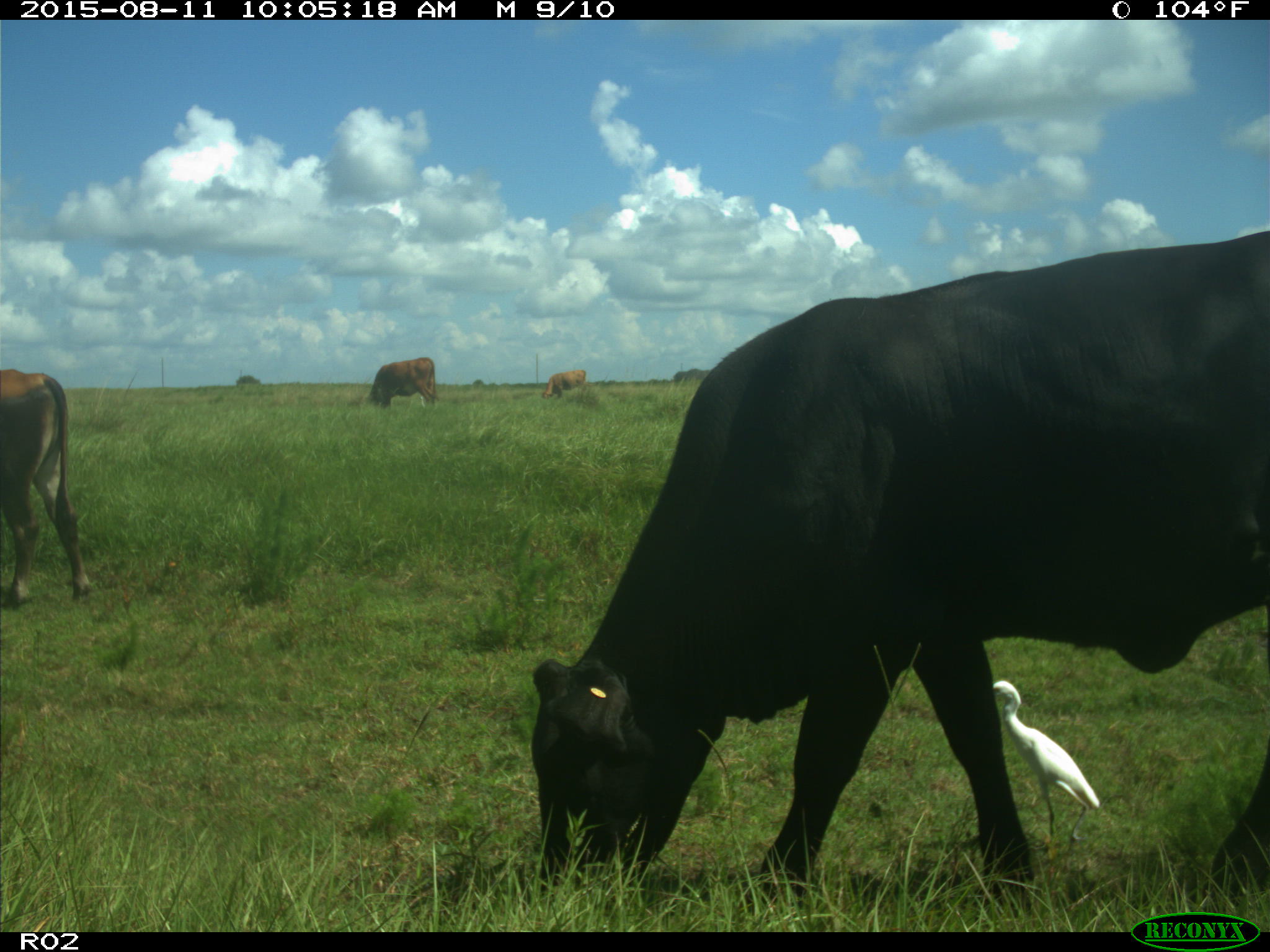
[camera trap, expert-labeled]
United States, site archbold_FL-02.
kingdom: Animalia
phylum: Chordata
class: Mammalia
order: Artiodactyla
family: Bovidae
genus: Bos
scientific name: Bos taurus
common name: domestic cow